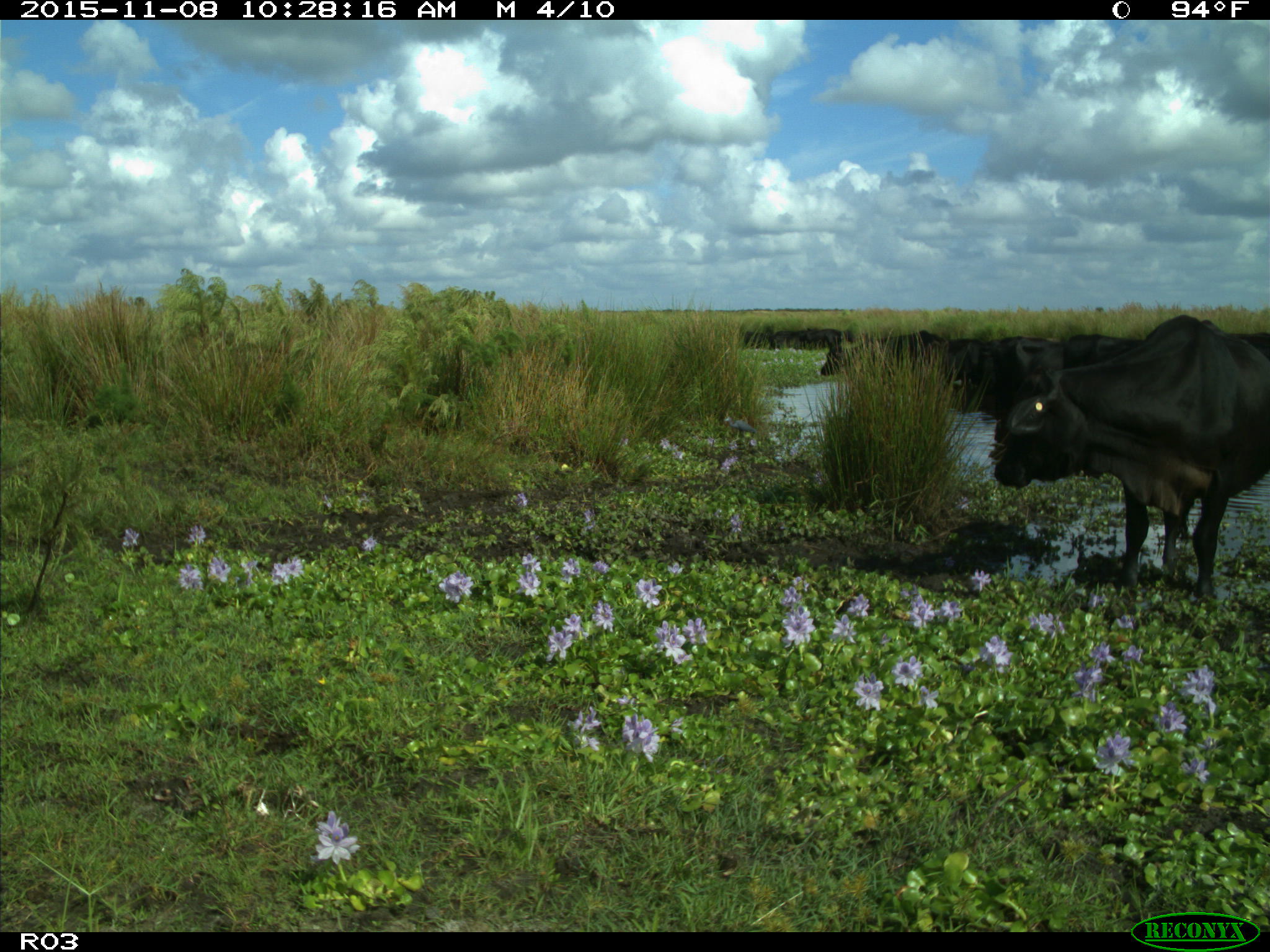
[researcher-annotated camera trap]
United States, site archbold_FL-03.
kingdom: Animalia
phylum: Chordata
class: Mammalia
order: Artiodactyla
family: Bovidae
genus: Bos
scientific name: Bos taurus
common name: domestic cow